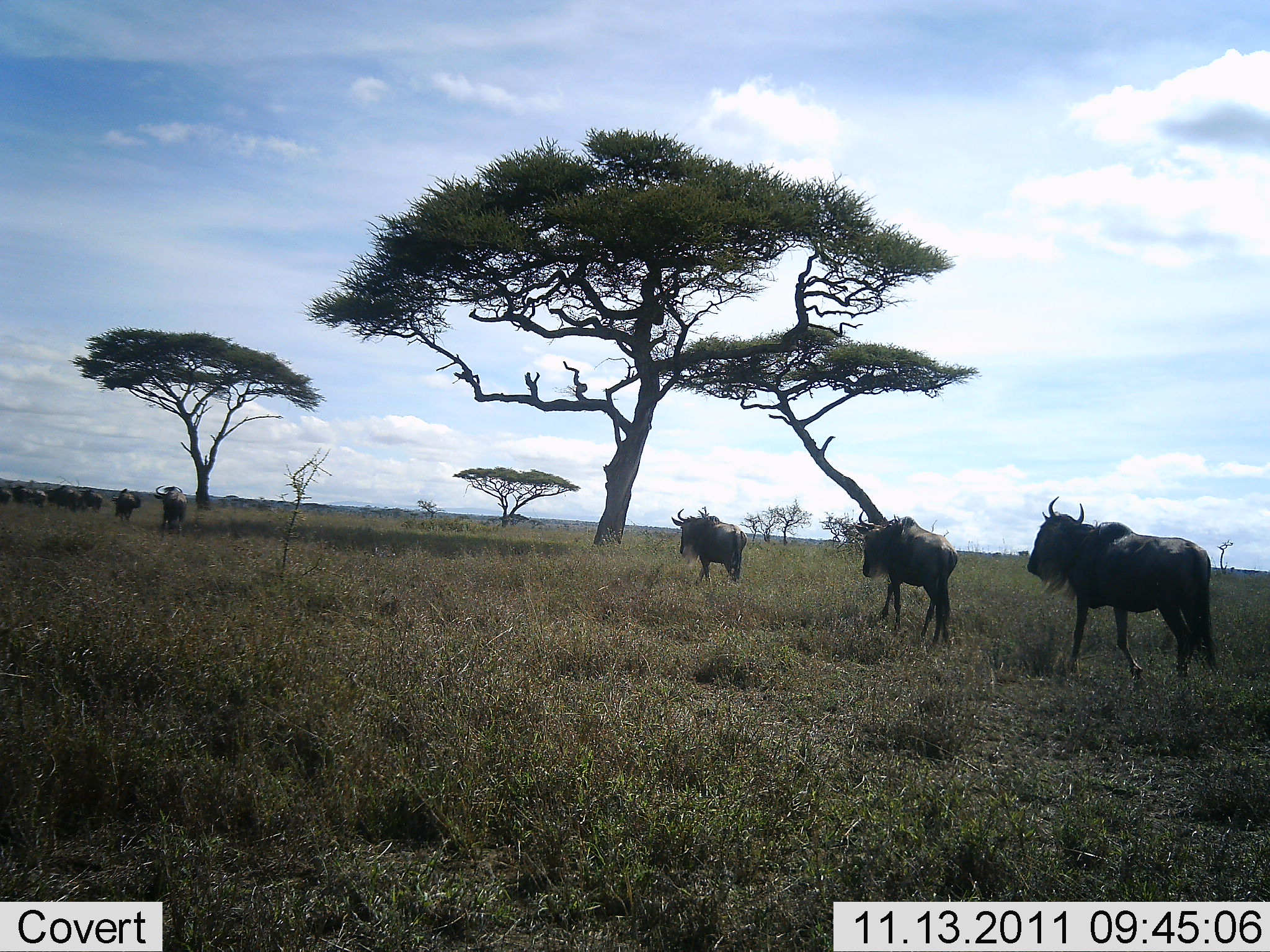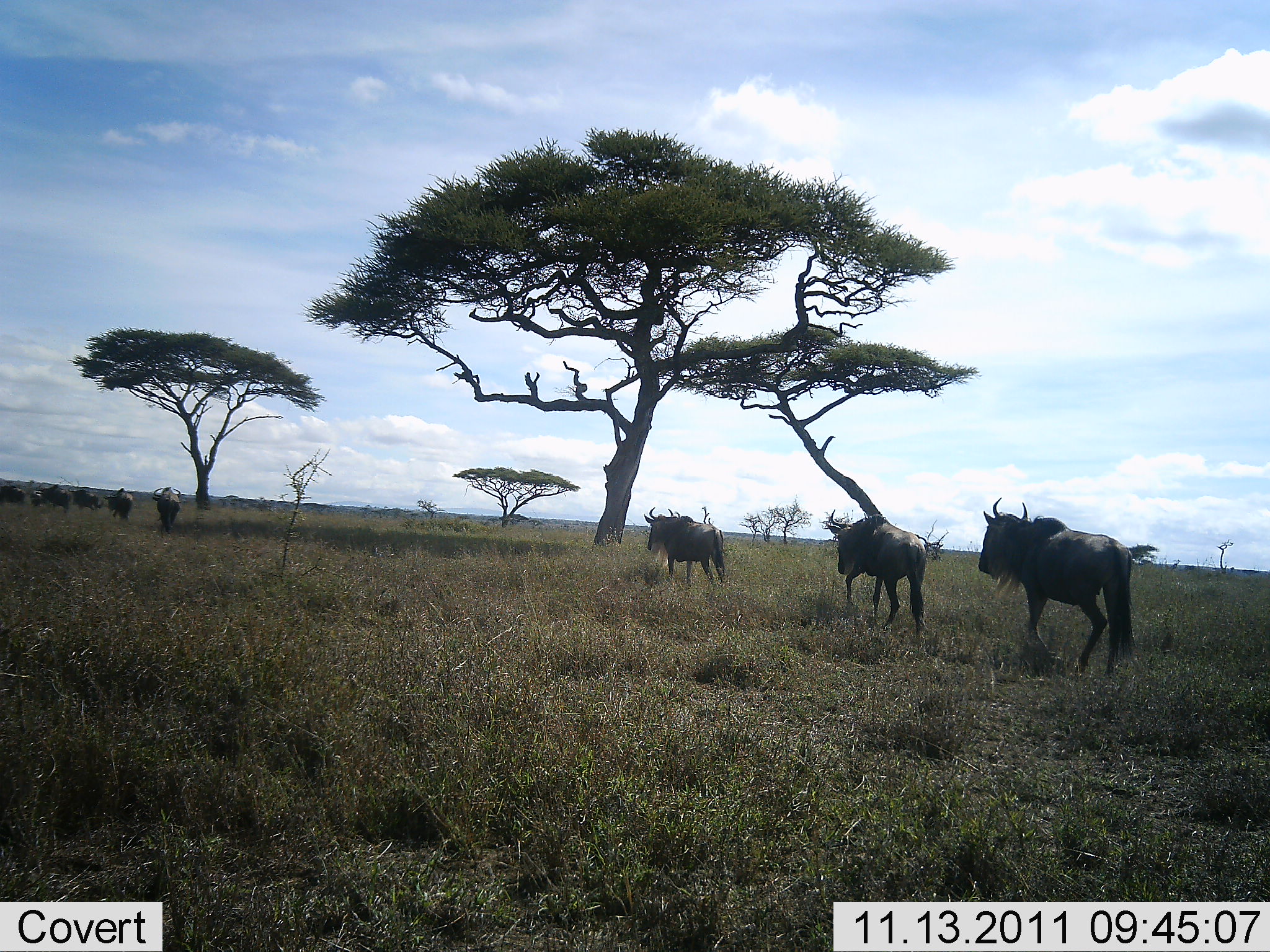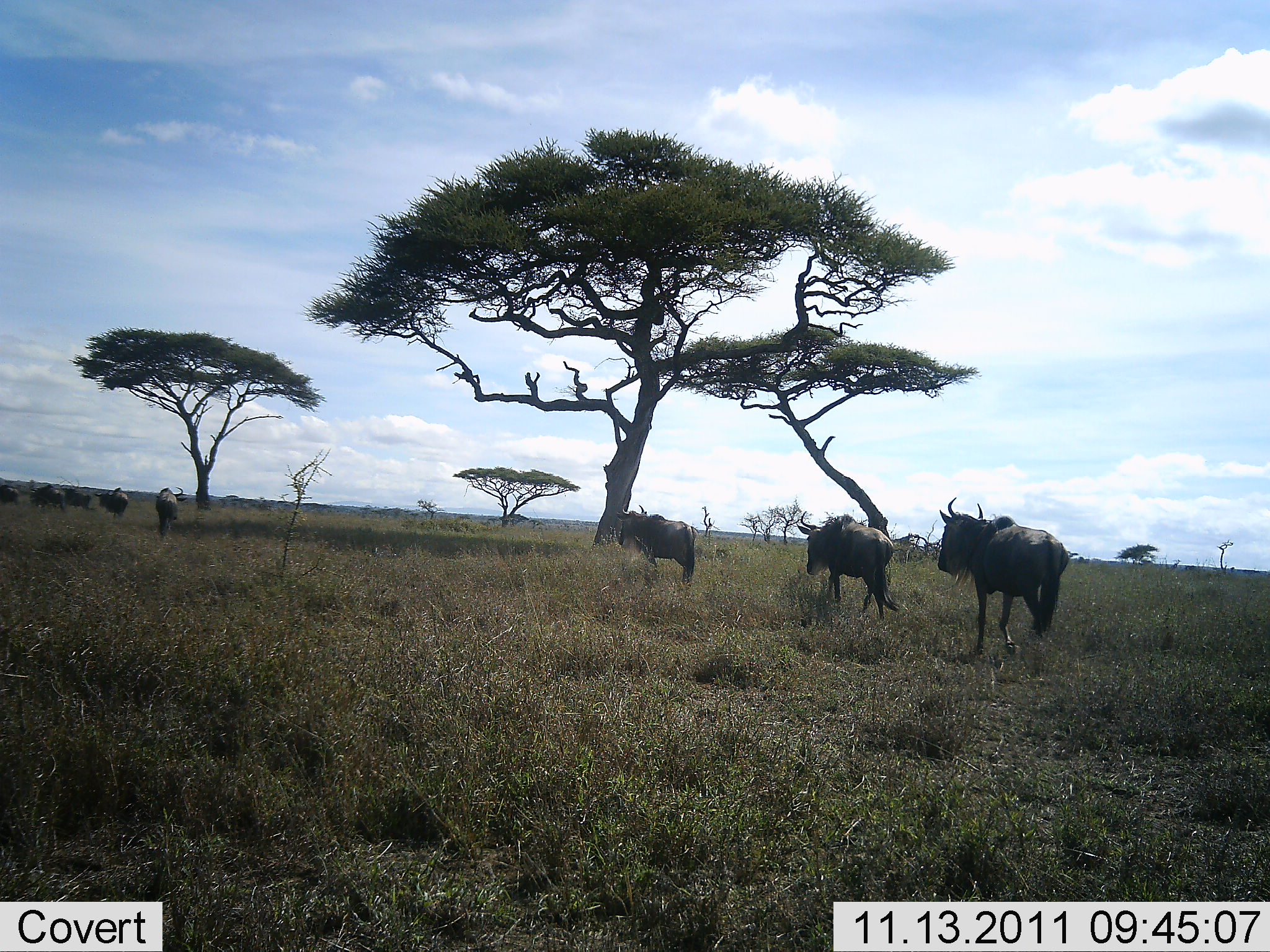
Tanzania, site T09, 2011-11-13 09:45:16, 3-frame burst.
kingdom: Animalia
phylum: Chordata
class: Mammalia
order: Artiodactyla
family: Bovidae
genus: Connochaetes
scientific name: Connochaetes taurinus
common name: blue wildebeest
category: wildebeest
Wildebeest (blue wildebeest) (Connochaetes taurinus), count 9. Behavior (volunteer vote fractions): standing 12%, resting 0%, moving 94%, interacting 0%. Young present (vote fraction): 0%. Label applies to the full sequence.